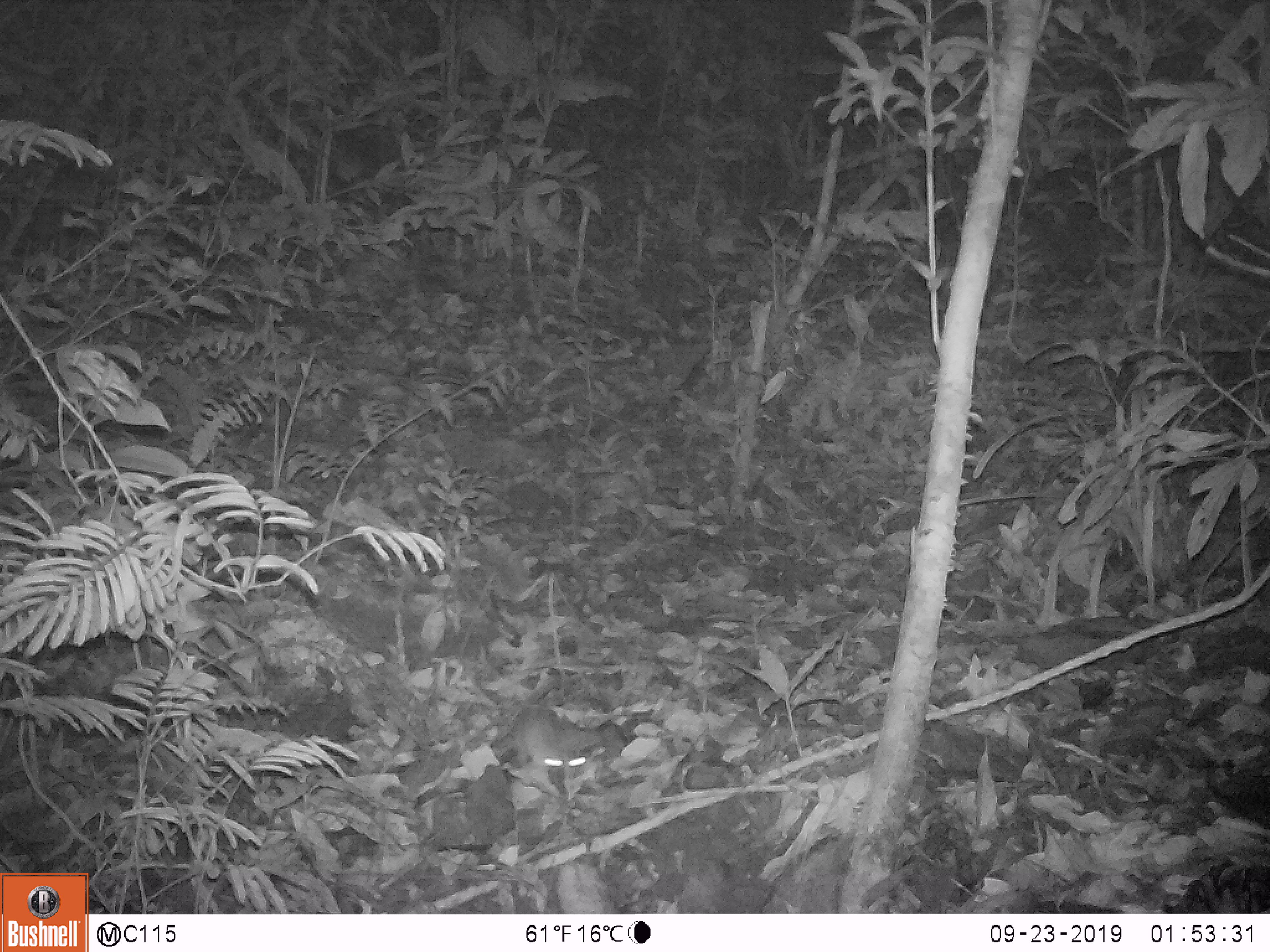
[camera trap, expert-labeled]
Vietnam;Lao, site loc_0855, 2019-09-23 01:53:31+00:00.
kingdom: Animalia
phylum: Chordata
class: Mammalia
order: Rodentia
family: Muridae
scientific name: Muridae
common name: old-world mice and rats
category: unidentified murid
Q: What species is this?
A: Unidentified murid (old-world mice and rats) (Muridae).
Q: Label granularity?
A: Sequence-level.